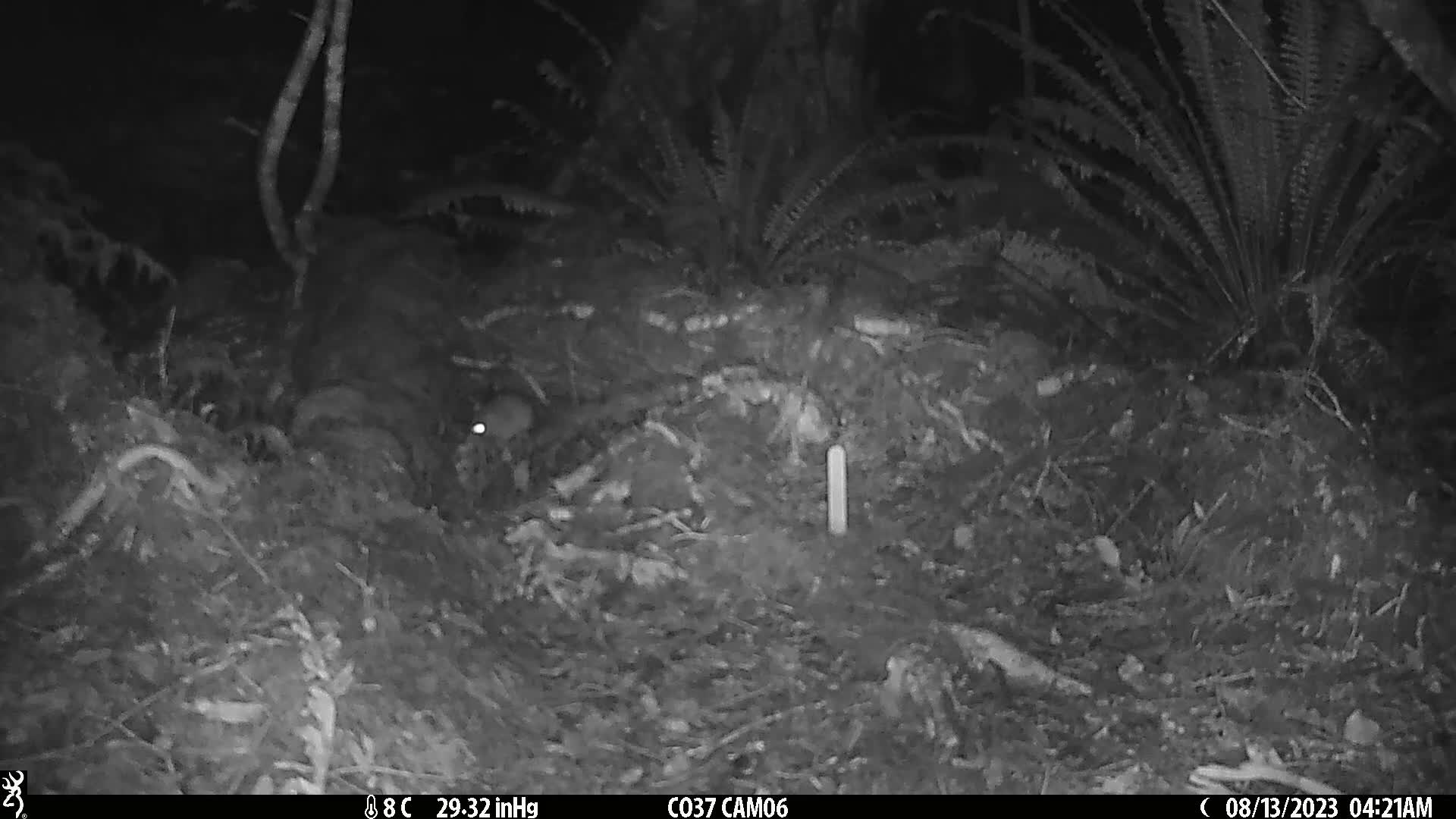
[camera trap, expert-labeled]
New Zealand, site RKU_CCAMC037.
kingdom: Animalia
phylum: Chordata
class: Mammalia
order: Rodentia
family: Muridae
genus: Rattus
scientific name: Rattus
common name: rat